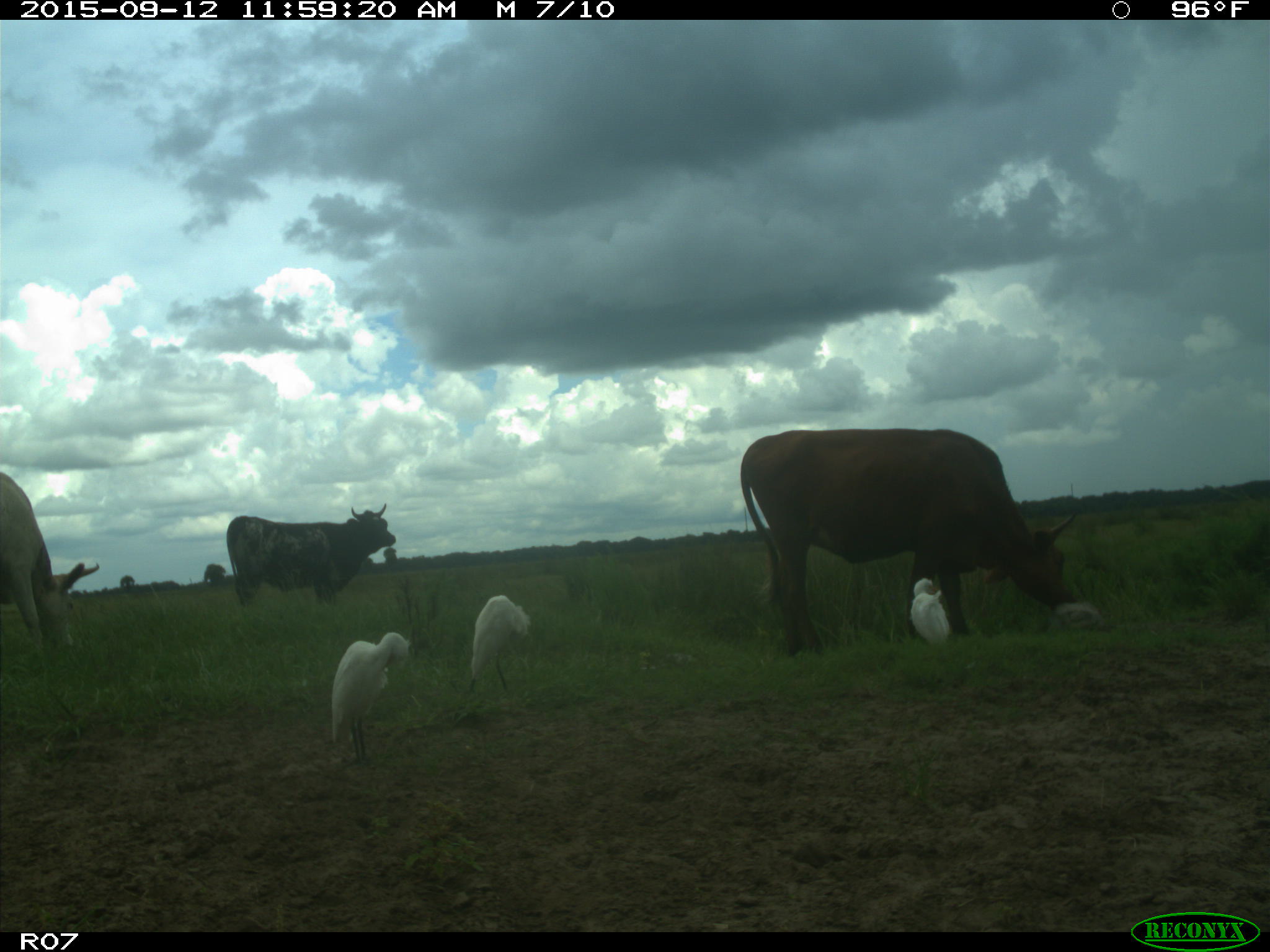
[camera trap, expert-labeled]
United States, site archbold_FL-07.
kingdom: Animalia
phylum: Chordata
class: Mammalia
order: Artiodactyla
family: Bovidae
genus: Bos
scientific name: Bos taurus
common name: domestic cow